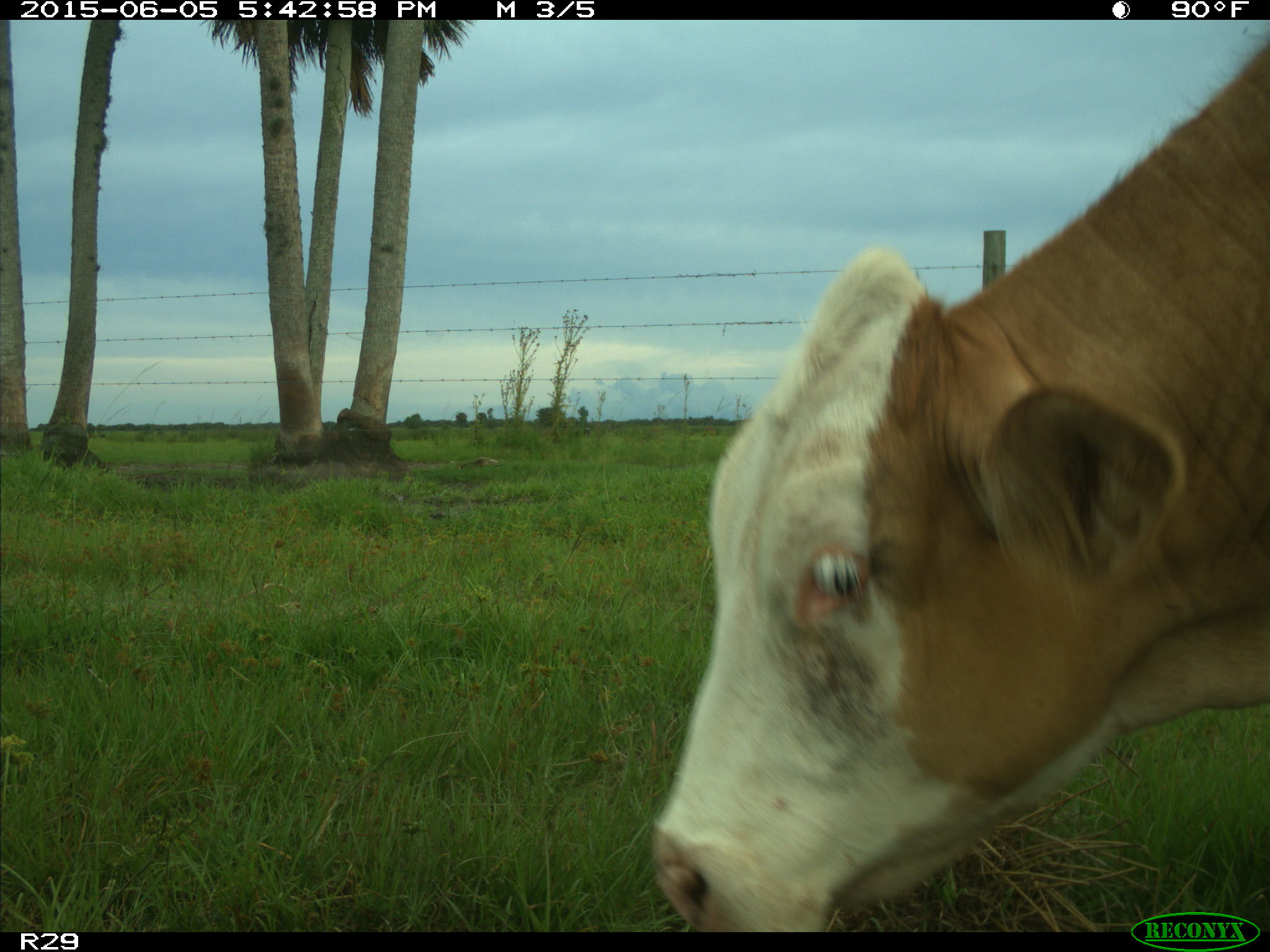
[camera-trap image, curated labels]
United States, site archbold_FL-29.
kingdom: Animalia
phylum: Chordata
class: Mammalia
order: Artiodactyla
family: Bovidae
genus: Bos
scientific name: Bos taurus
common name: domestic cow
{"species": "Bos taurus (domestic cow)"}